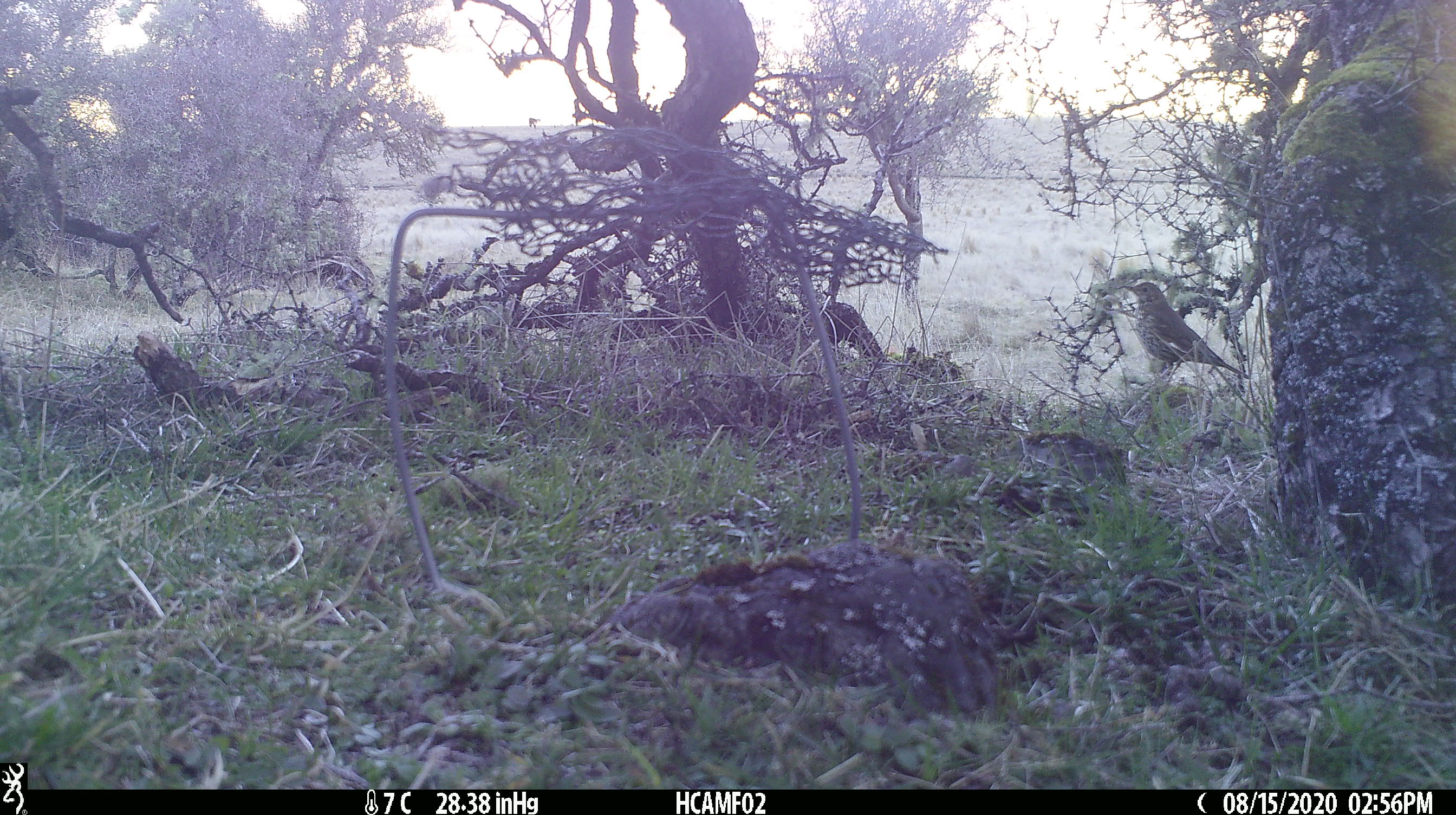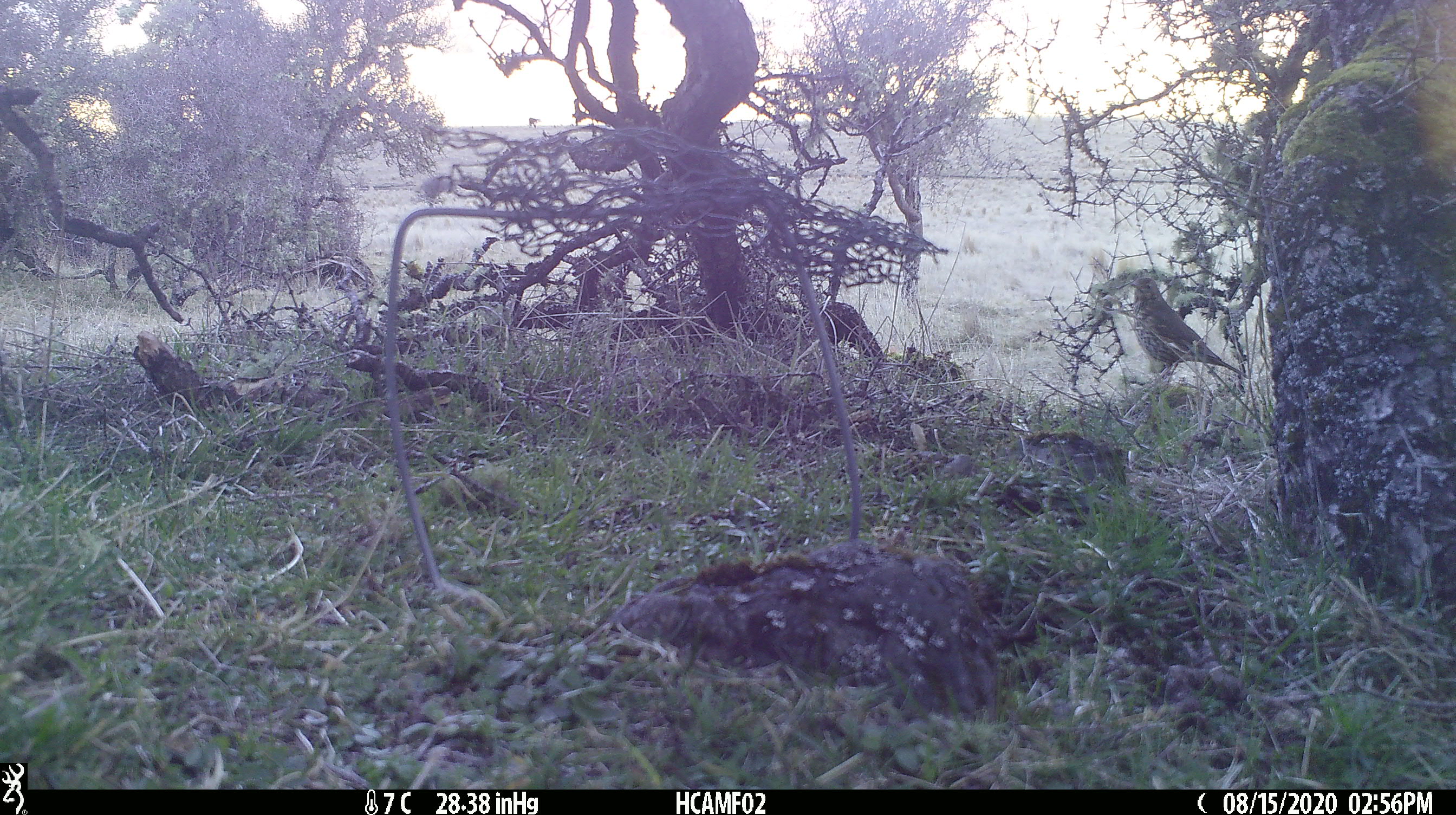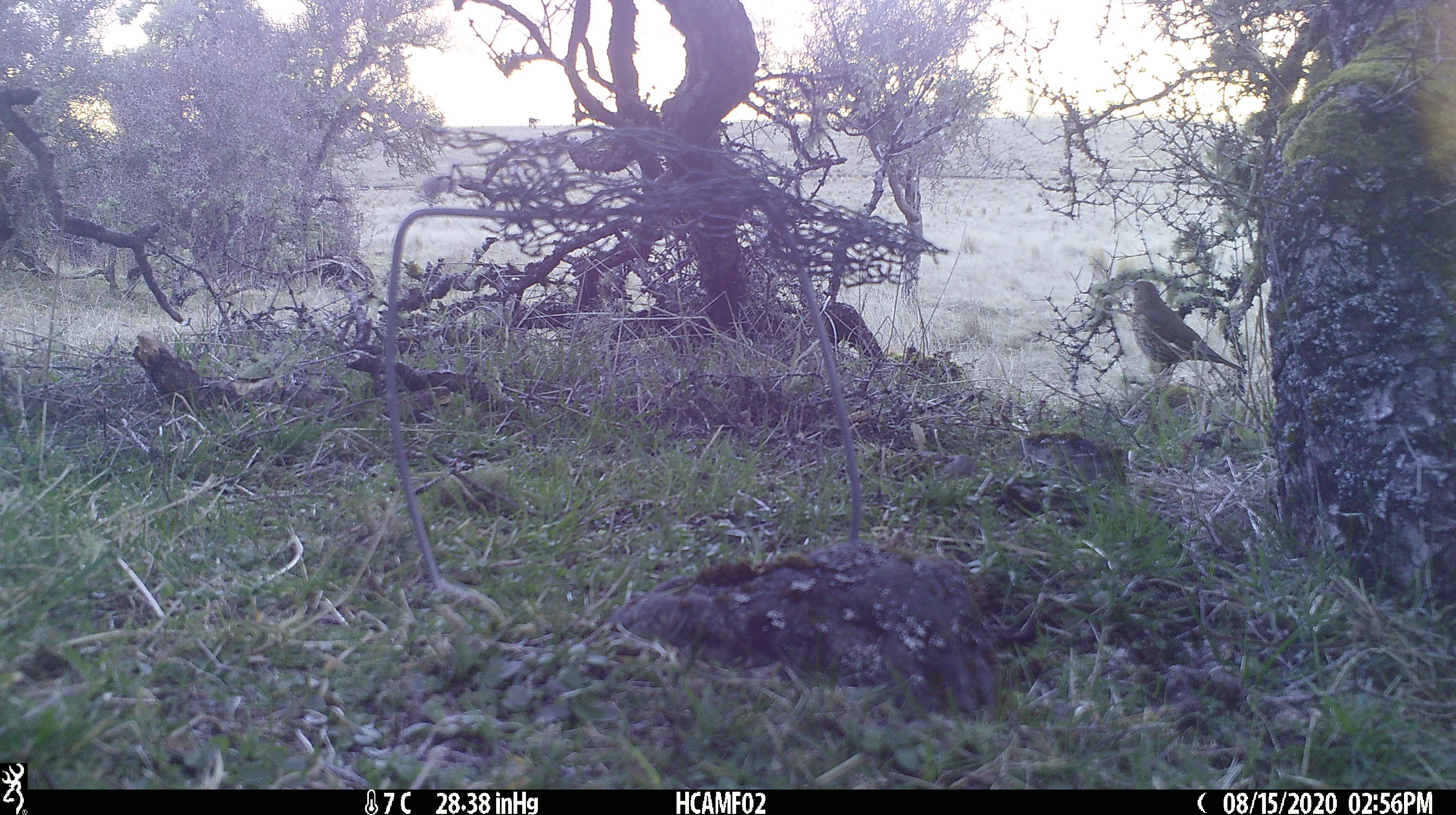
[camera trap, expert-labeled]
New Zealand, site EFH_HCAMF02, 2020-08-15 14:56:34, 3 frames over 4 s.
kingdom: Animalia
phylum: Chordata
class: Aves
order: Passeriformes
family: Turdidae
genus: Turdus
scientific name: Turdus philomelos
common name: song thrush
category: thrush